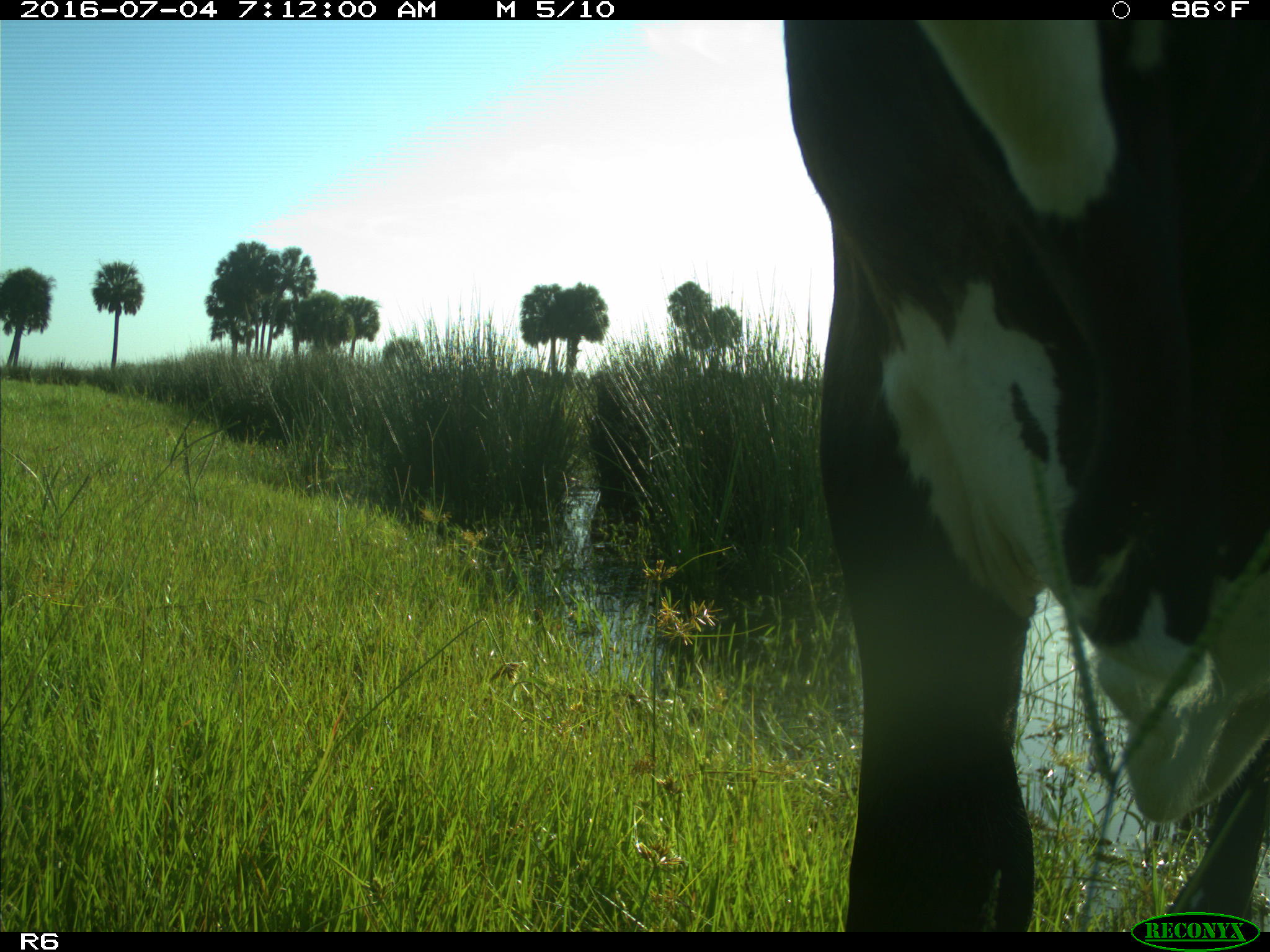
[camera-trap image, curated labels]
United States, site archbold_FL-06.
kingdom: Animalia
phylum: Chordata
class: Mammalia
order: Artiodactyla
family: Bovidae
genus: Bos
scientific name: Bos taurus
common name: domestic cow